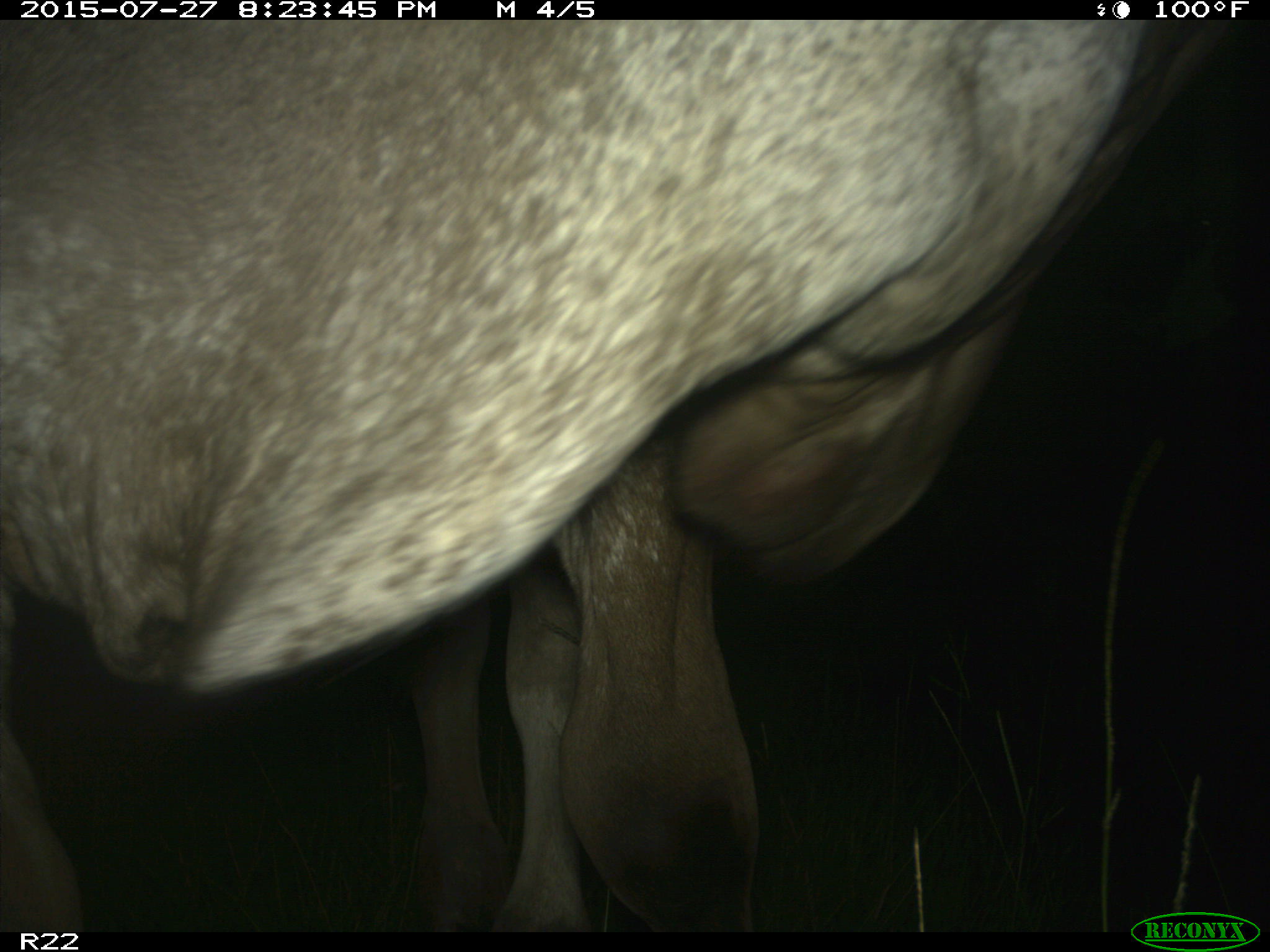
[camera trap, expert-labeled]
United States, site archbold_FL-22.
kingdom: Animalia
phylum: Chordata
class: Mammalia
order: Artiodactyla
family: Bovidae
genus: Bos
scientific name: Bos taurus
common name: domestic cow